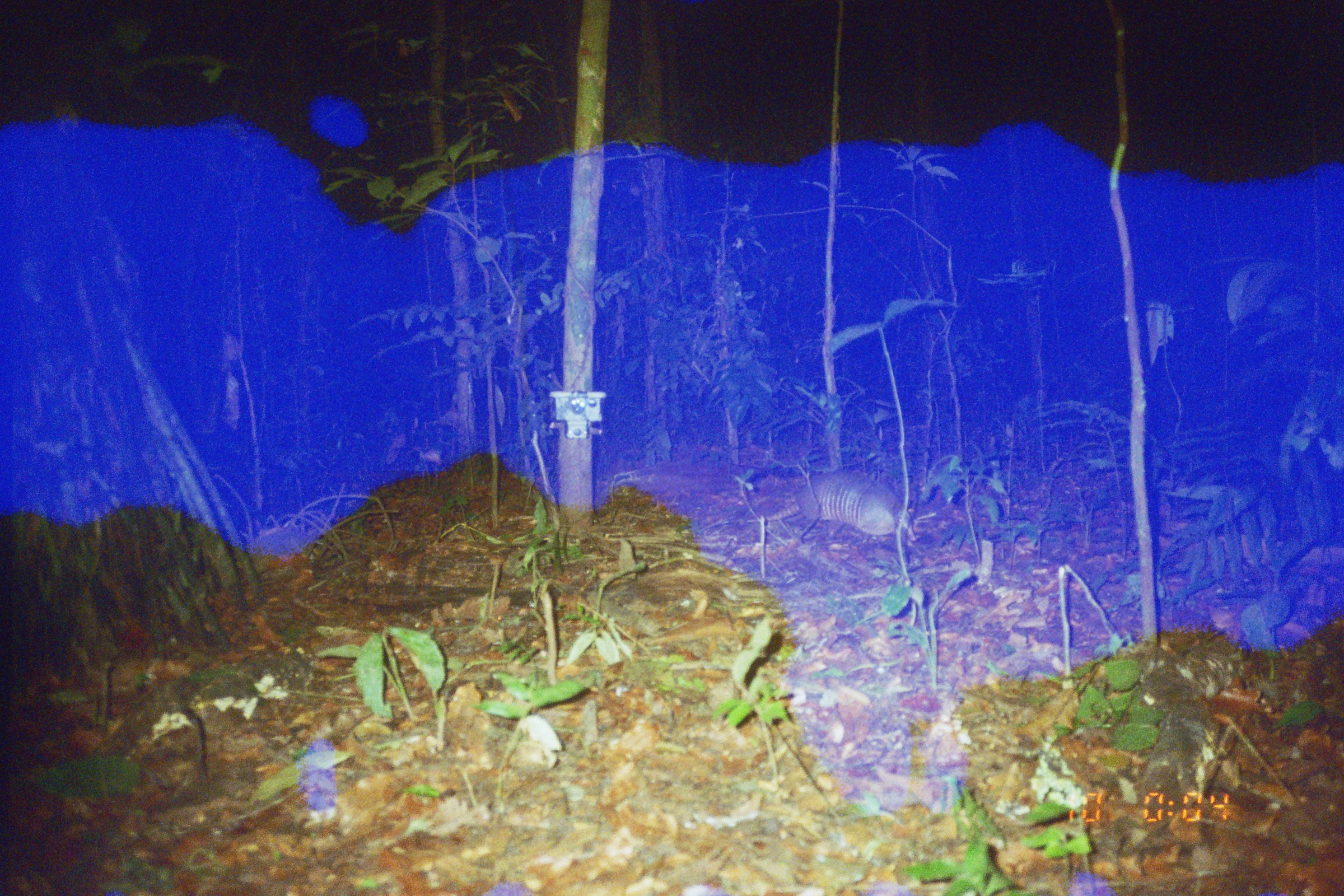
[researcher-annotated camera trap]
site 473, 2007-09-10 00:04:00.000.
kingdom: Animalia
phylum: Chordata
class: Mammalia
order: Cingulata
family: Dasypodidae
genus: Dasypus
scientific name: Dasypus novemcinctus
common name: nine-banded armadillo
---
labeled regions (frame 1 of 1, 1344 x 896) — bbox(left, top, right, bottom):
dasypus novemcinctus: bbox(747, 470, 916, 541)